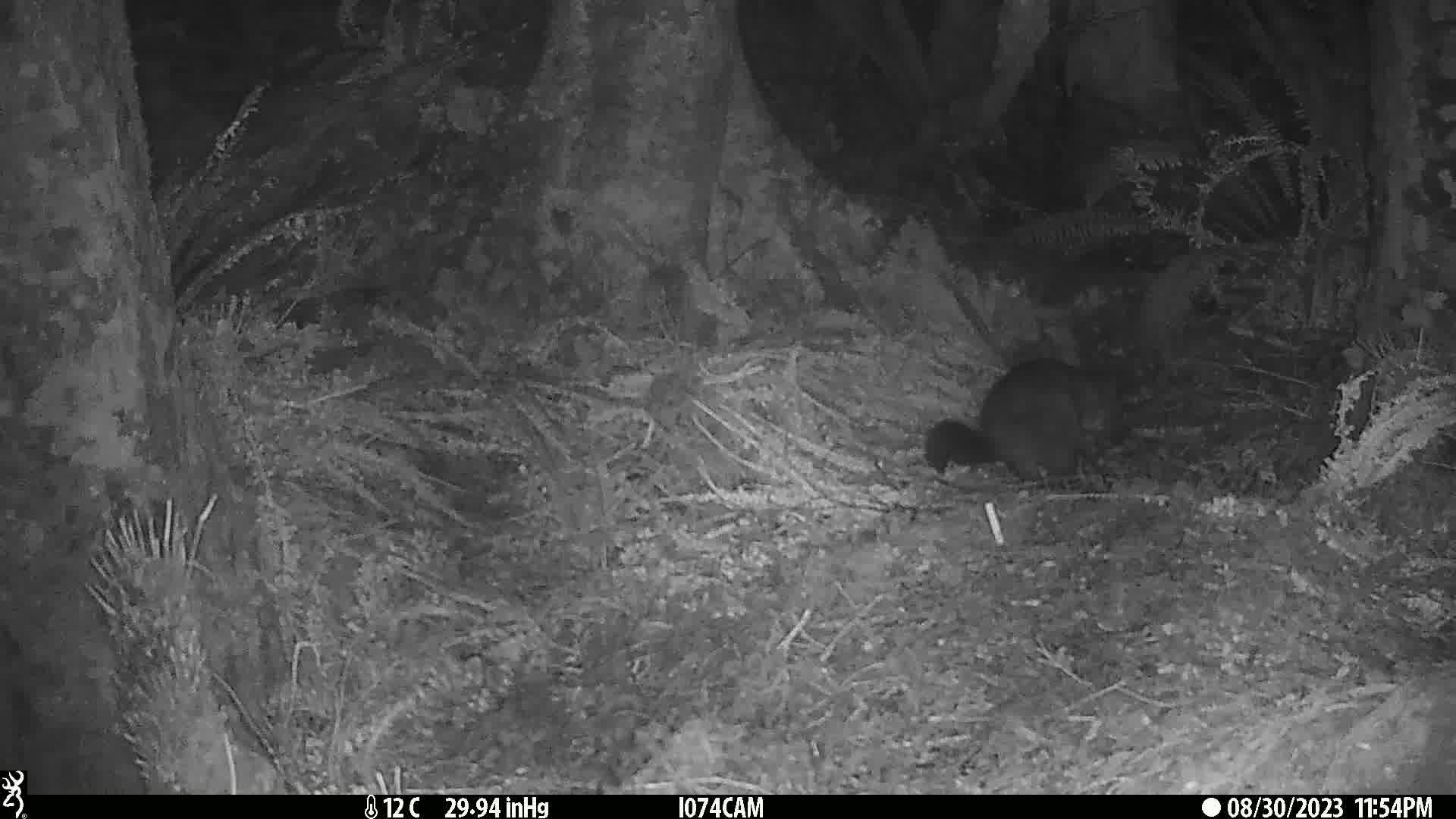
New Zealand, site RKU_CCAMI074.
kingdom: Animalia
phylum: Chordata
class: Mammalia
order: Diprotodontia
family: Phalangeridae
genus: Trichosurus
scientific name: Trichosurus vulpecula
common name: common brushtail possum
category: possum